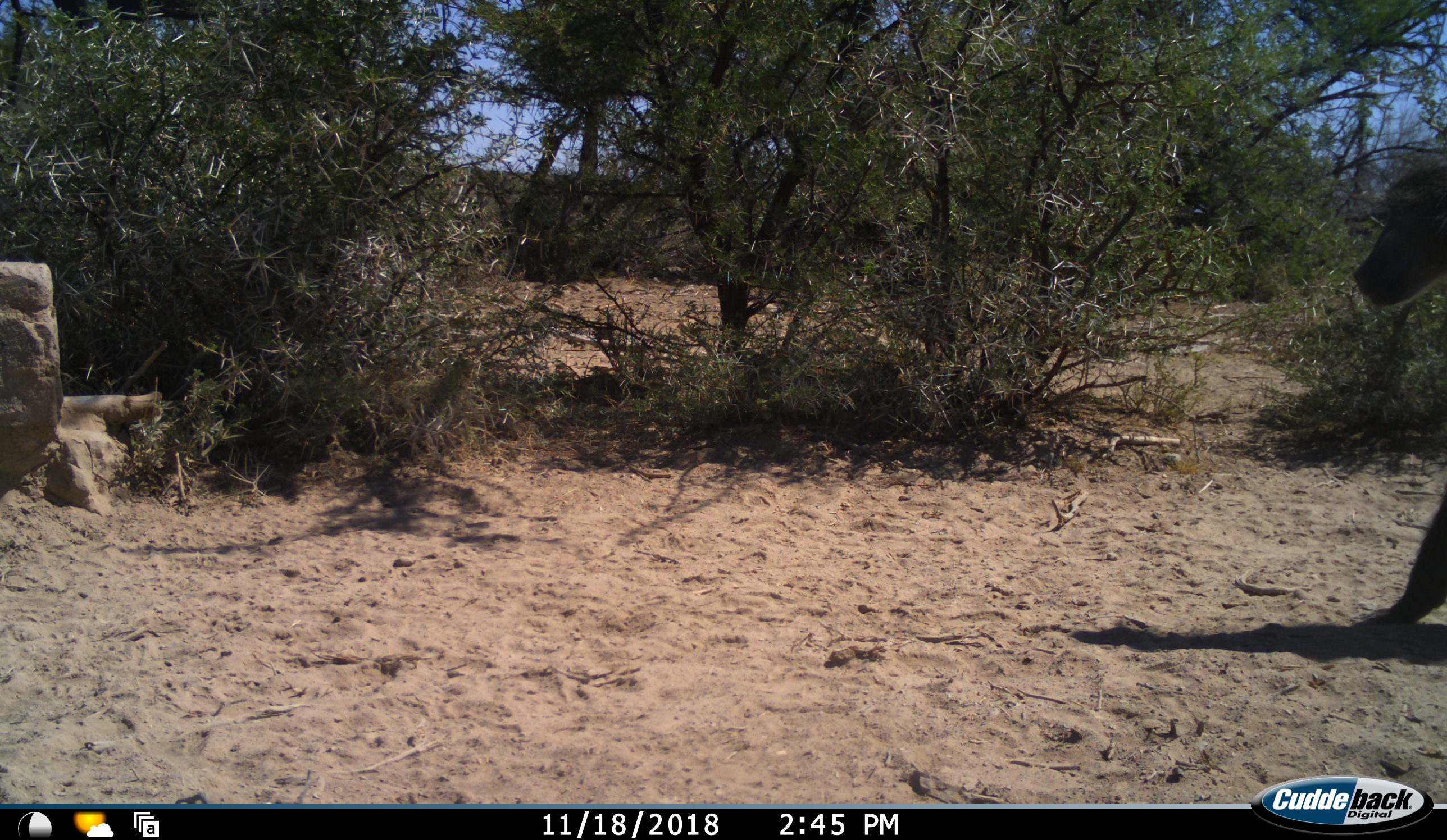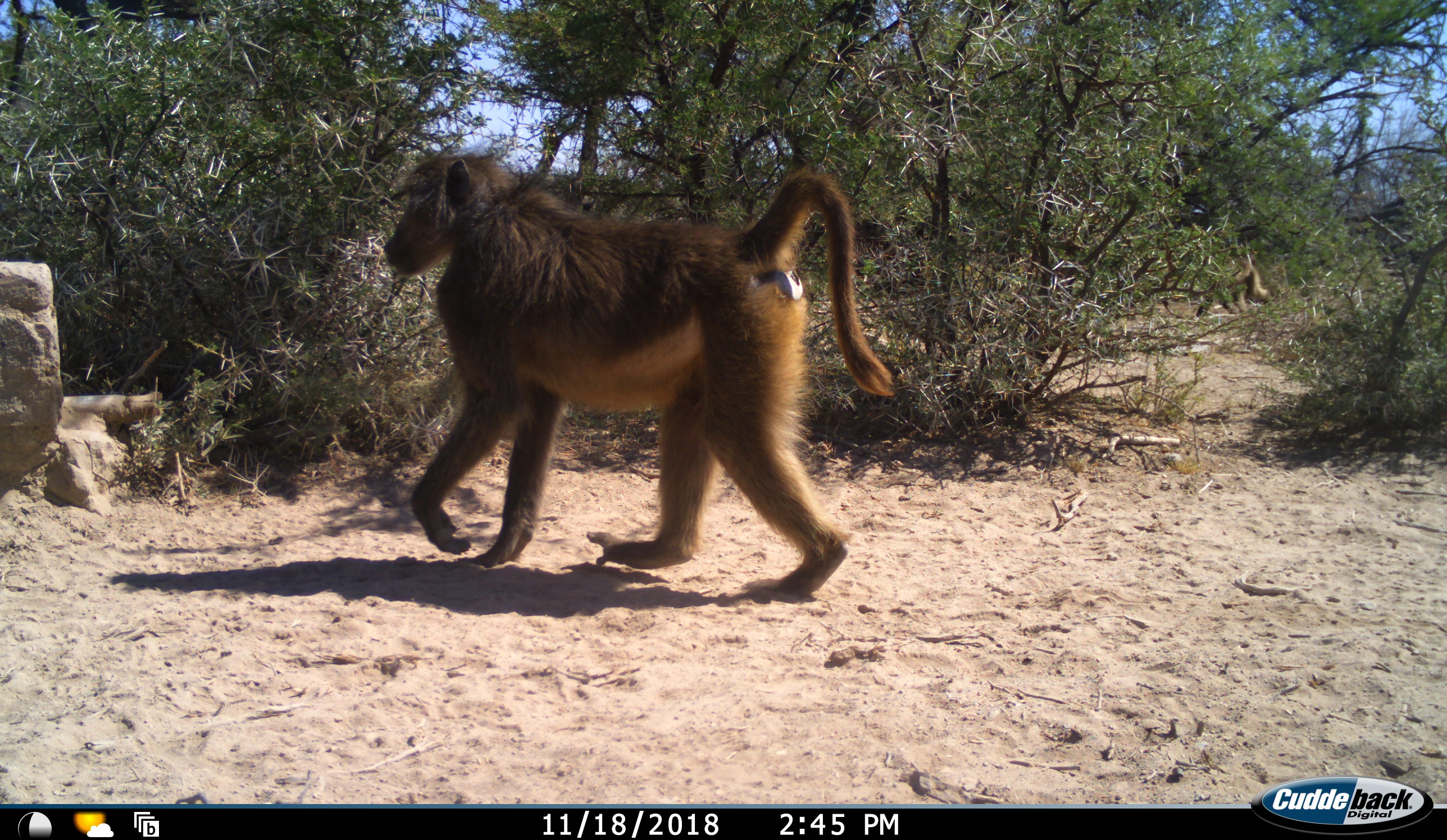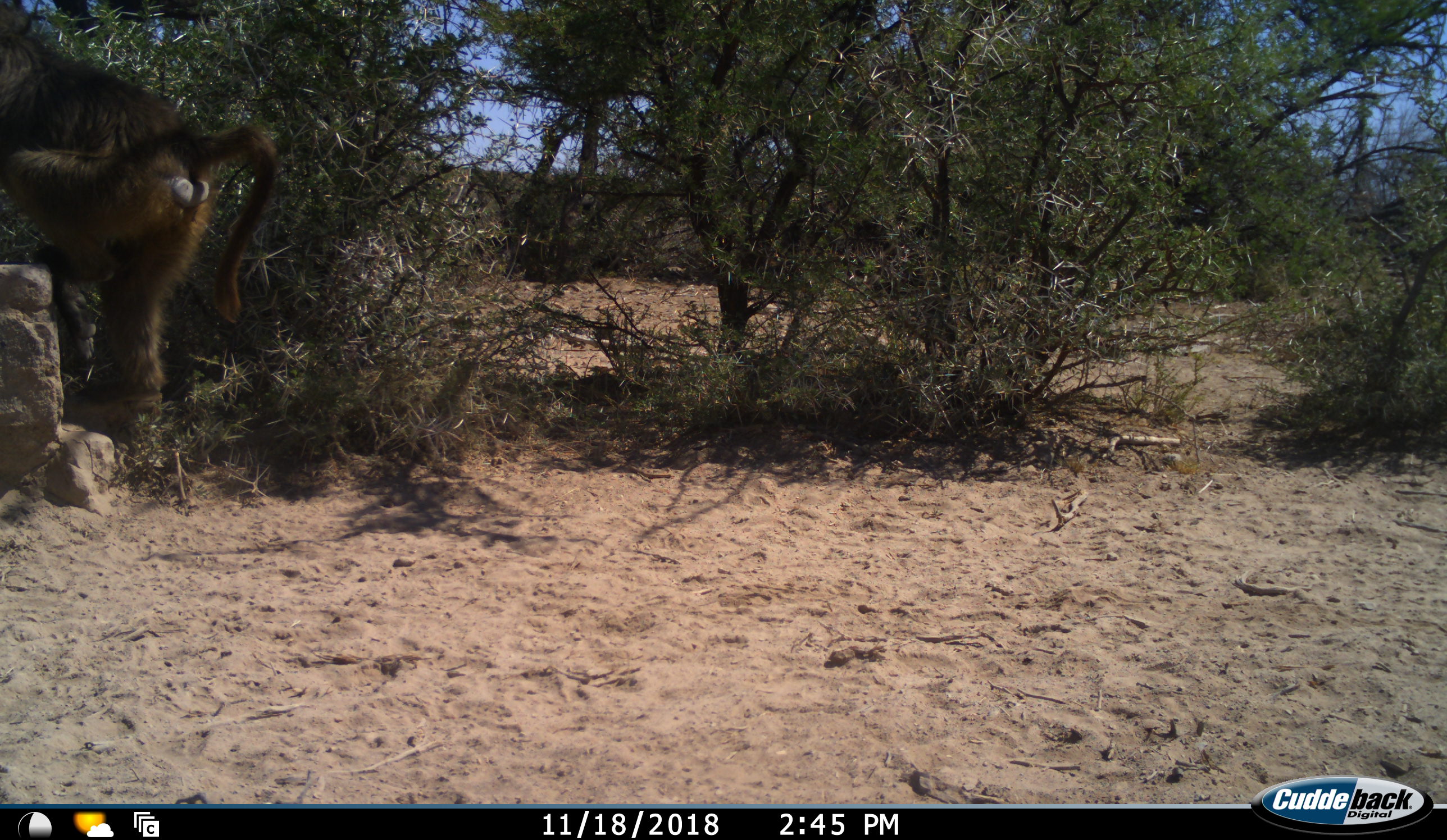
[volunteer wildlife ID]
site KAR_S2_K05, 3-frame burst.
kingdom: Animalia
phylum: Chordata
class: Mammalia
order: Primates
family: Cercopithecidae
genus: Papio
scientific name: Papio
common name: baboon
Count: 1.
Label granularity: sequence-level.